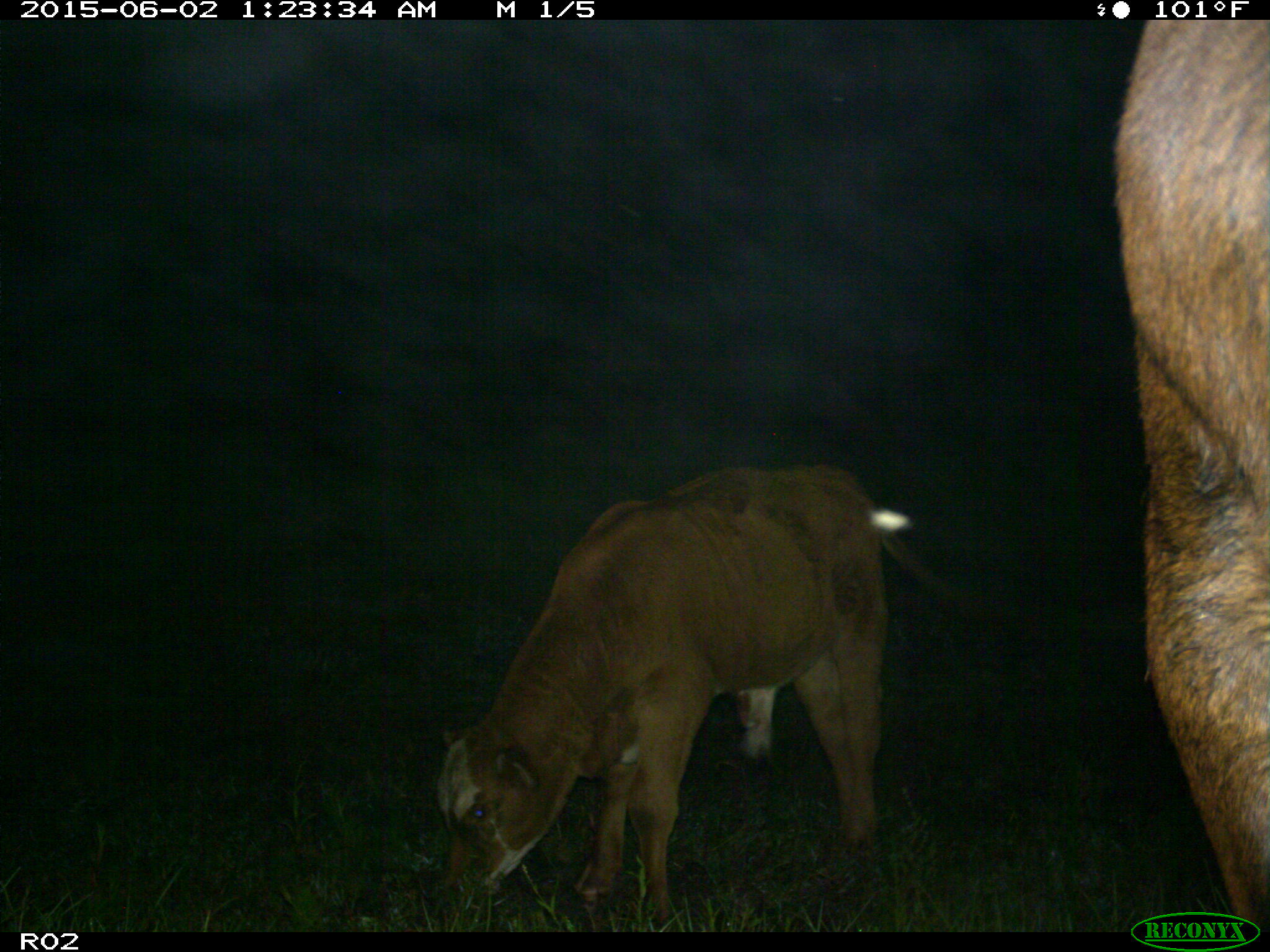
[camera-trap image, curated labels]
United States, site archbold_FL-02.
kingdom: Animalia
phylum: Chordata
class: Mammalia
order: Artiodactyla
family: Bovidae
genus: Bos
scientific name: Bos taurus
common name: domestic cow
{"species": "Bos taurus (domestic cow)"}